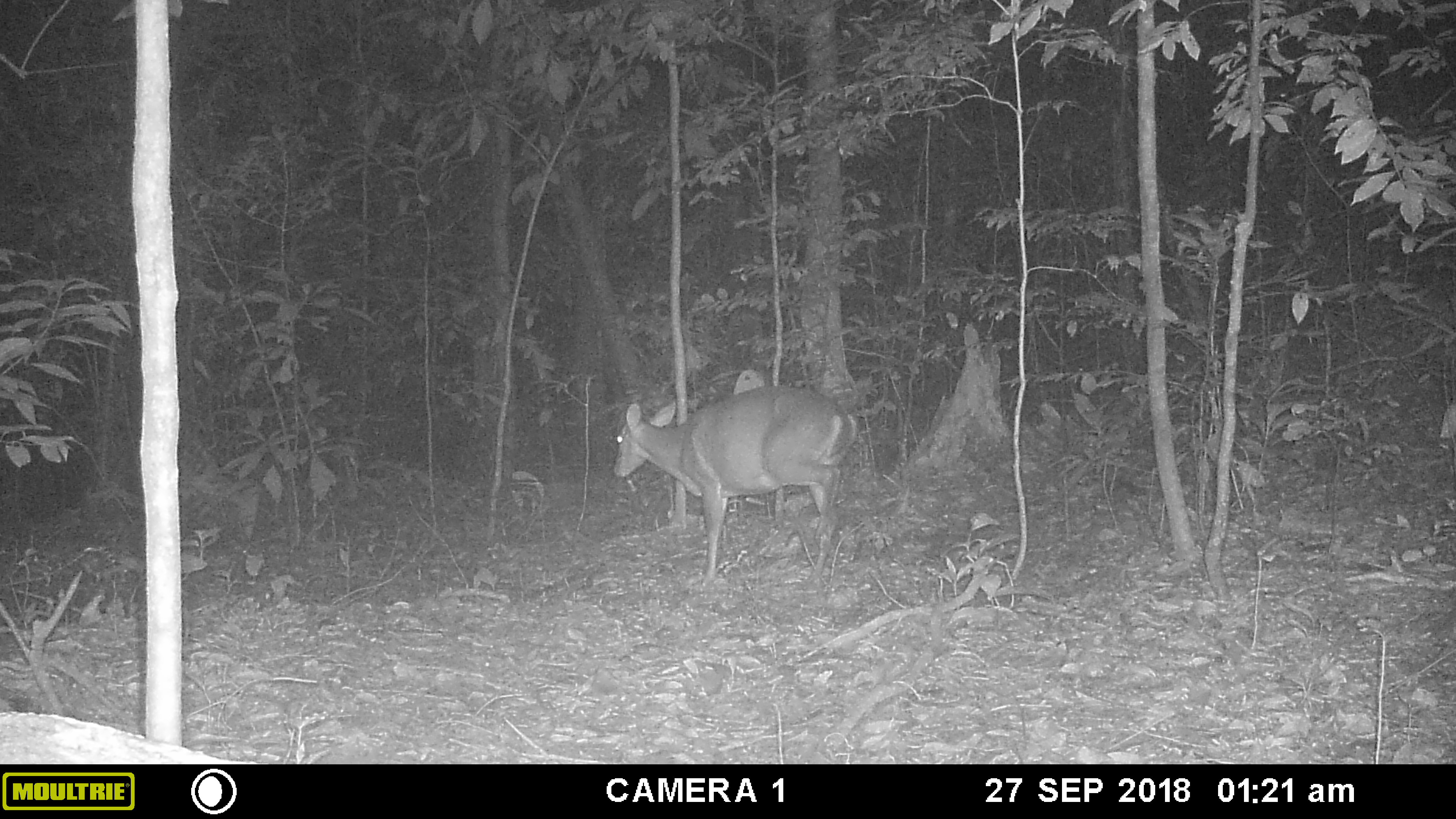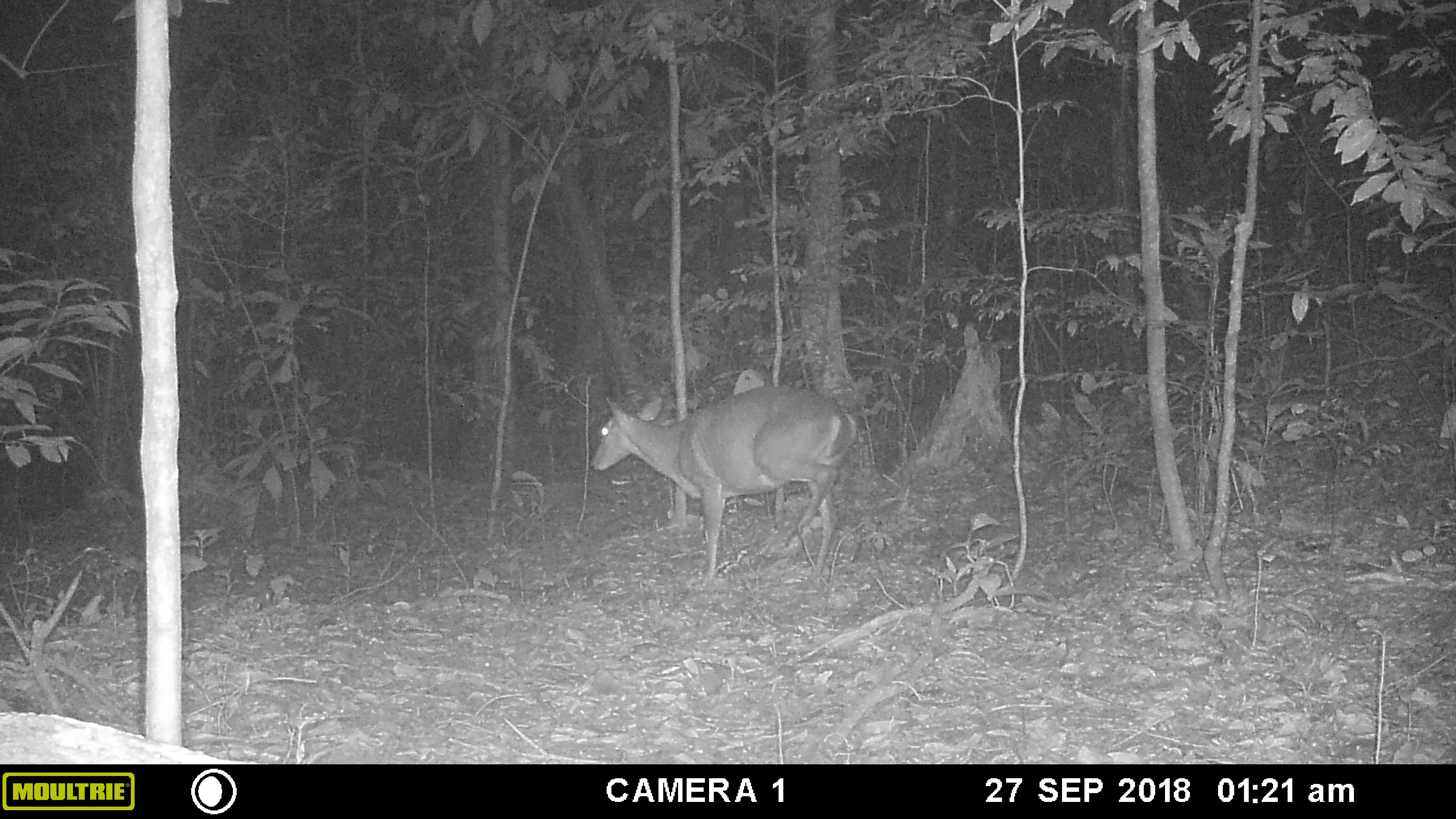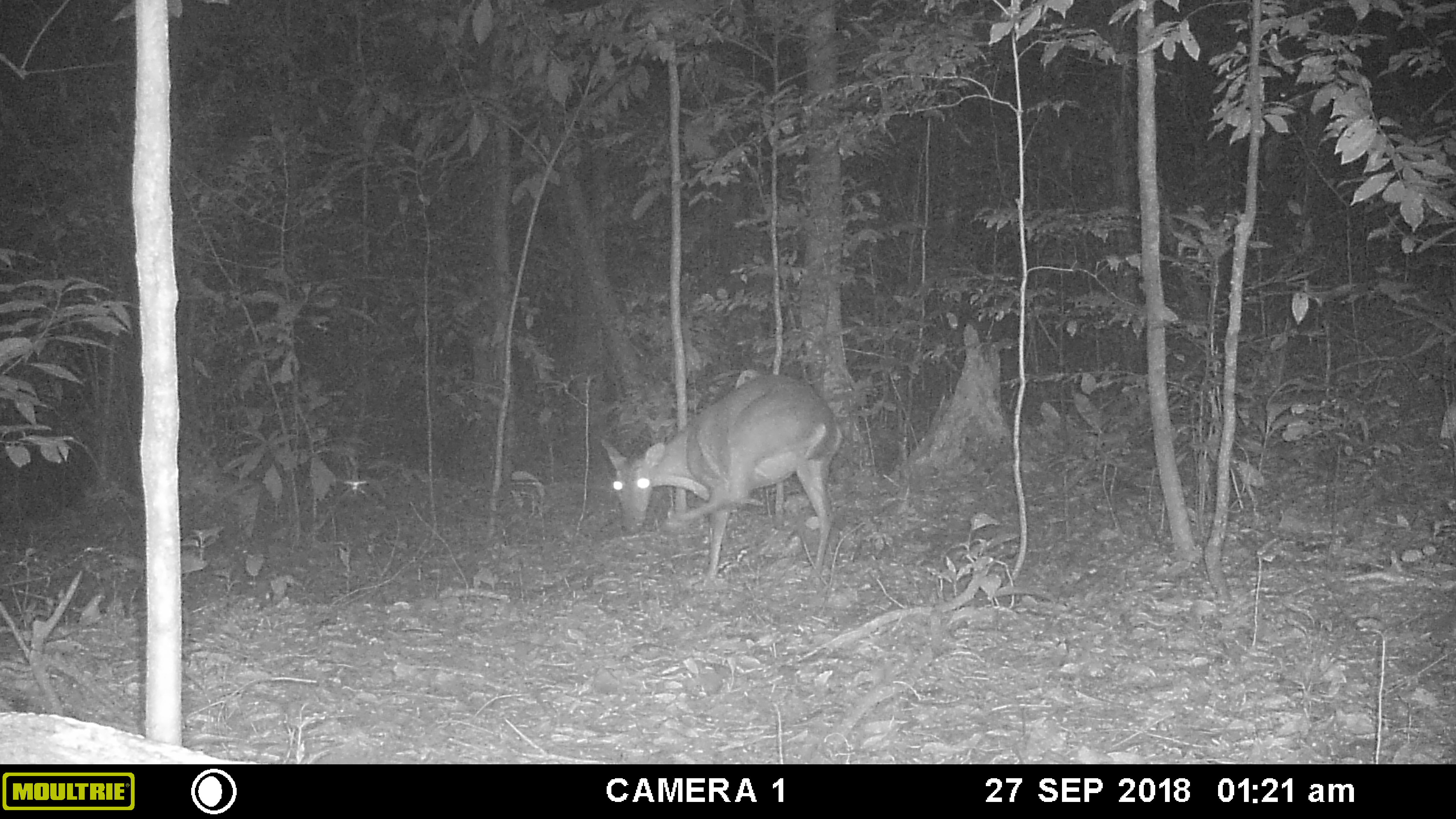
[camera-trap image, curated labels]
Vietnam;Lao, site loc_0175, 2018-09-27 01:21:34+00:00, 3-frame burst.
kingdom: Animalia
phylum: Chordata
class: Mammalia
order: Artiodactyla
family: Cervidae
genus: Muntiacus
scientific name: Muntiacus vuquangensis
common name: large-antlered muntjac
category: large antlered muntjac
Large antlered muntjac (large-antlered muntjac) (Muntiacus vuquangensis). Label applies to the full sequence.